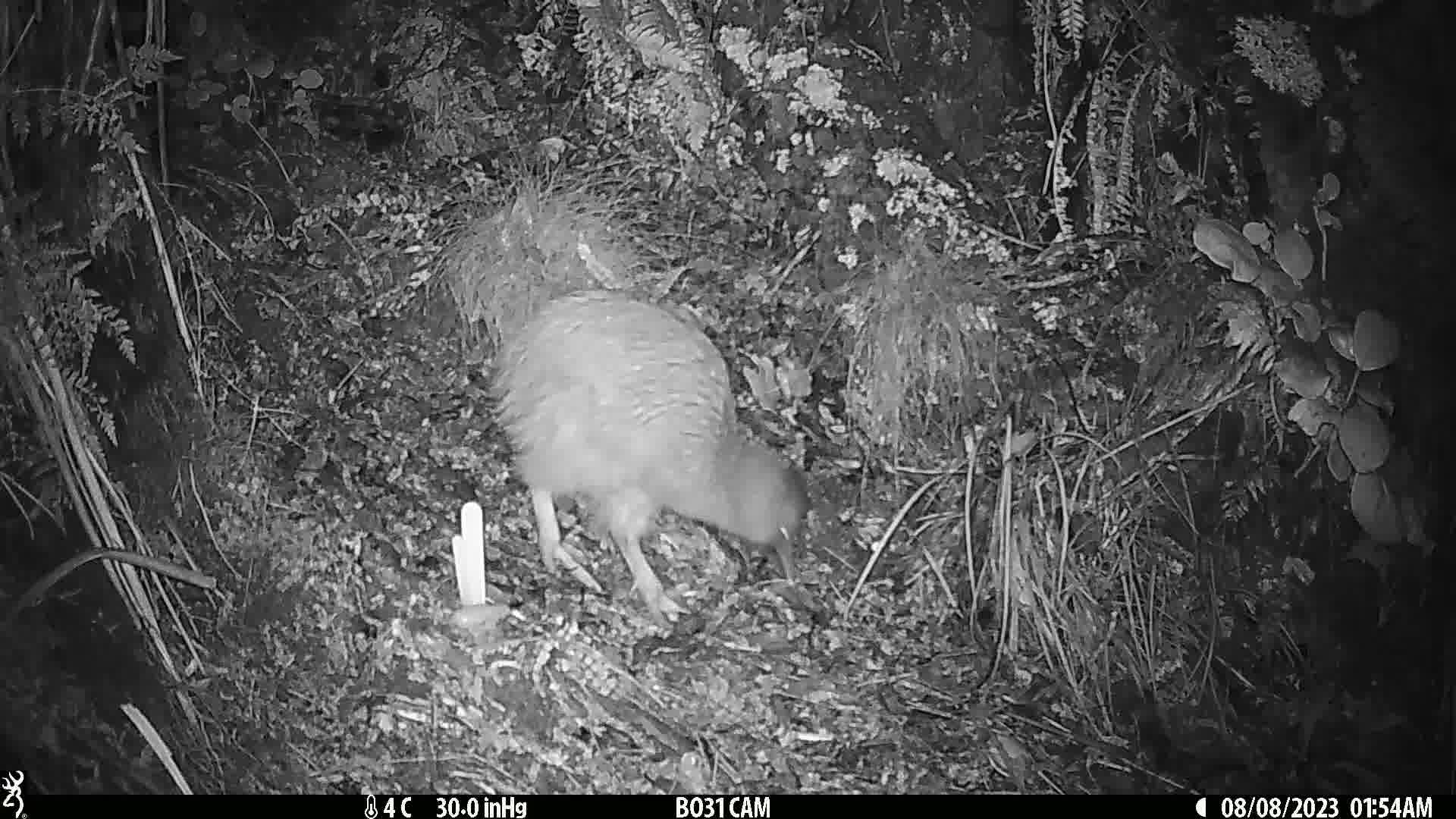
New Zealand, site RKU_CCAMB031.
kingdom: Animalia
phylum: Chordata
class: Aves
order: Apterygiformes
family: Apterygidae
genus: Apteryx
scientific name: Apteryx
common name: kiwi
Kiwi (Apteryx).